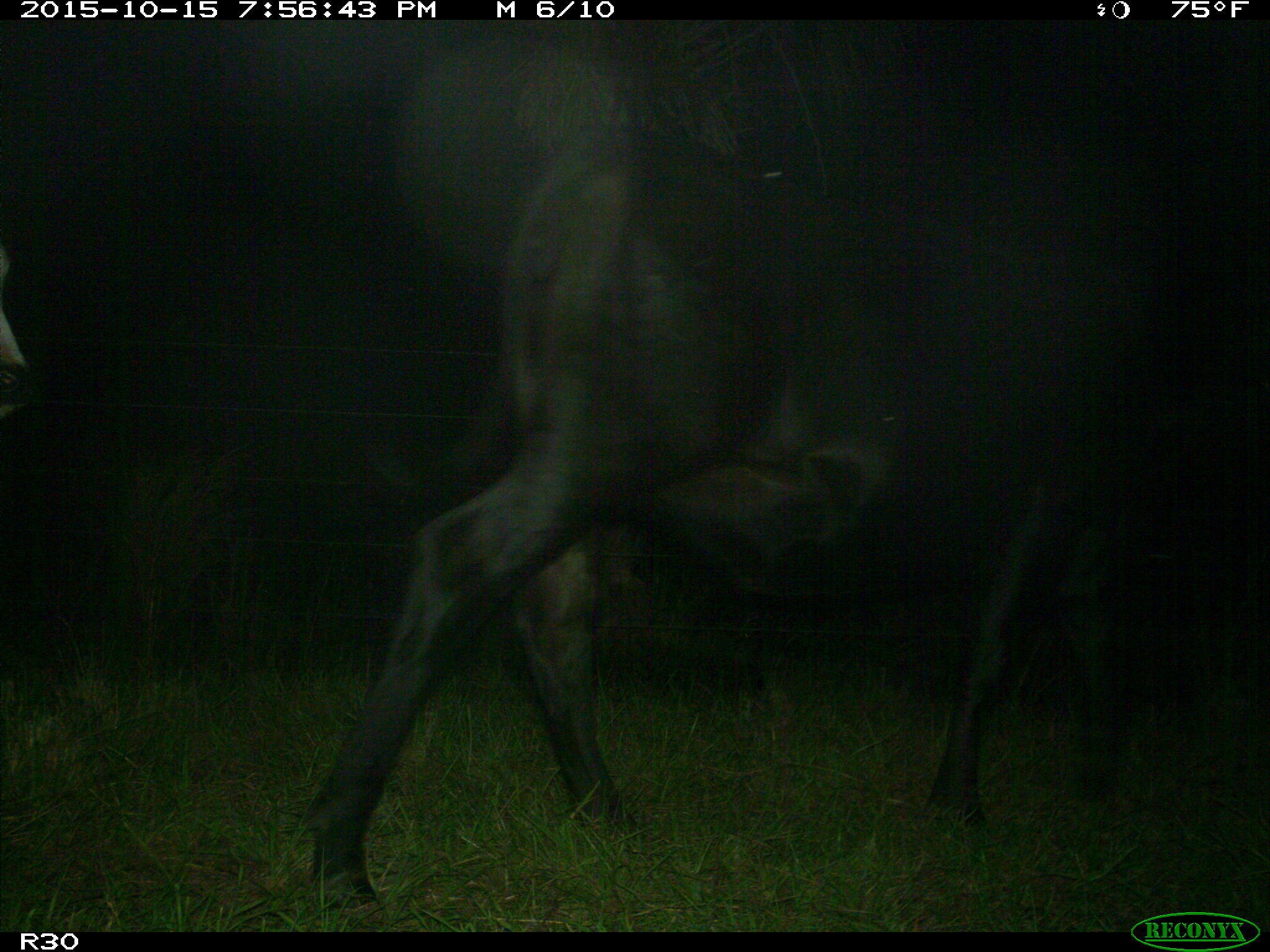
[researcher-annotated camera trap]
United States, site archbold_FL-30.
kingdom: Animalia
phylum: Chordata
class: Mammalia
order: Artiodactyla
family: Bovidae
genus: Bos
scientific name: Bos taurus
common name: domestic cow